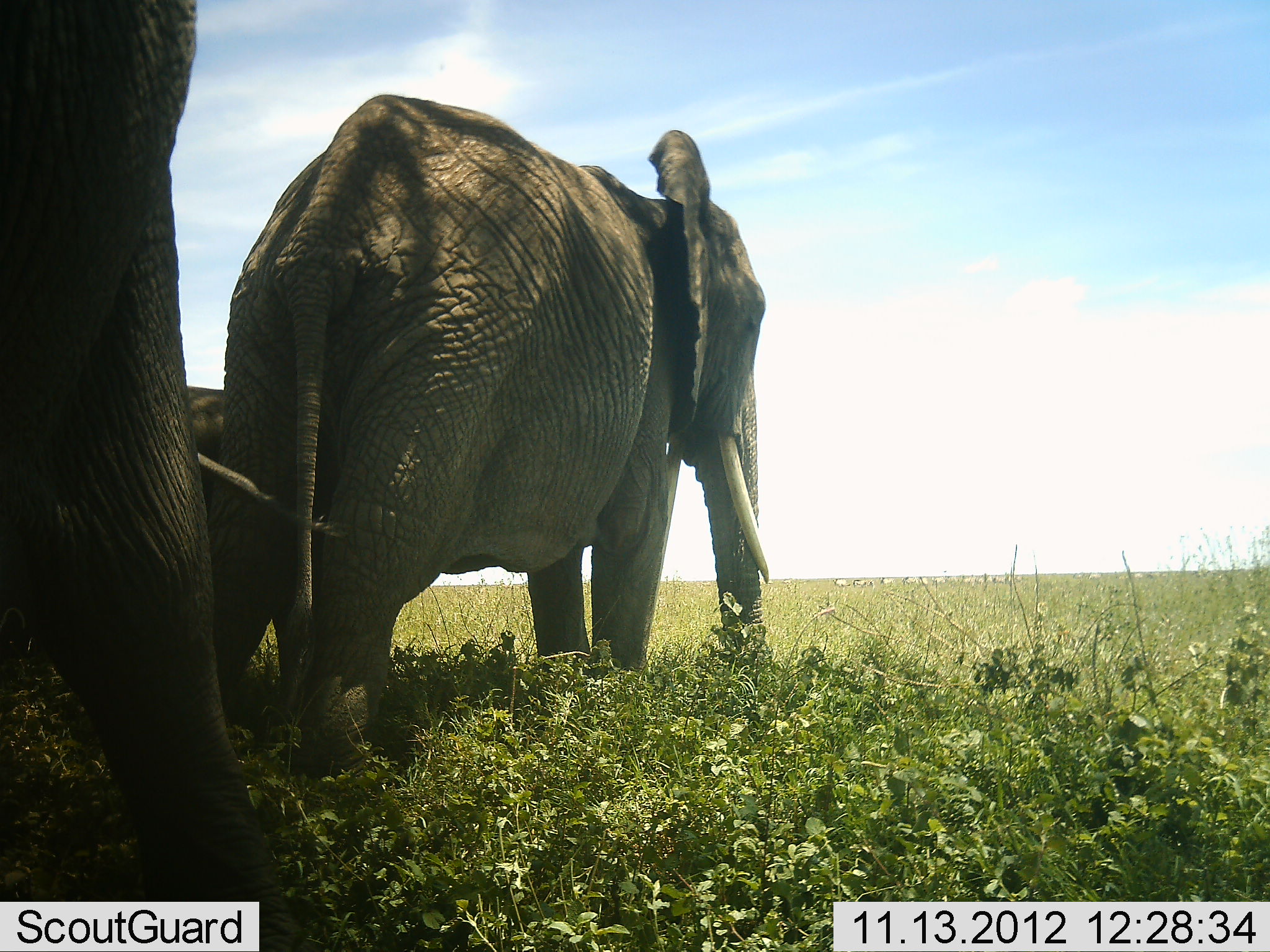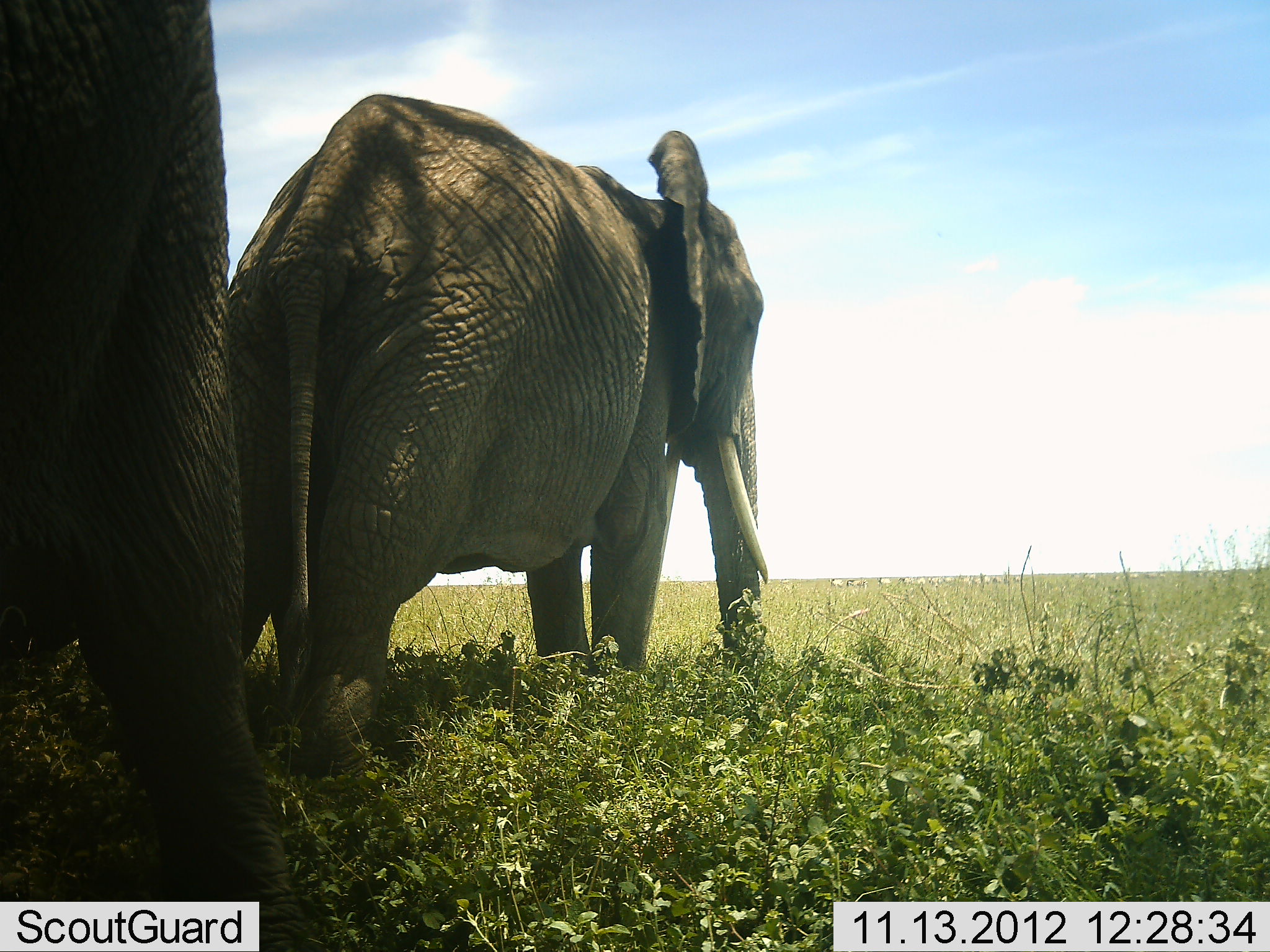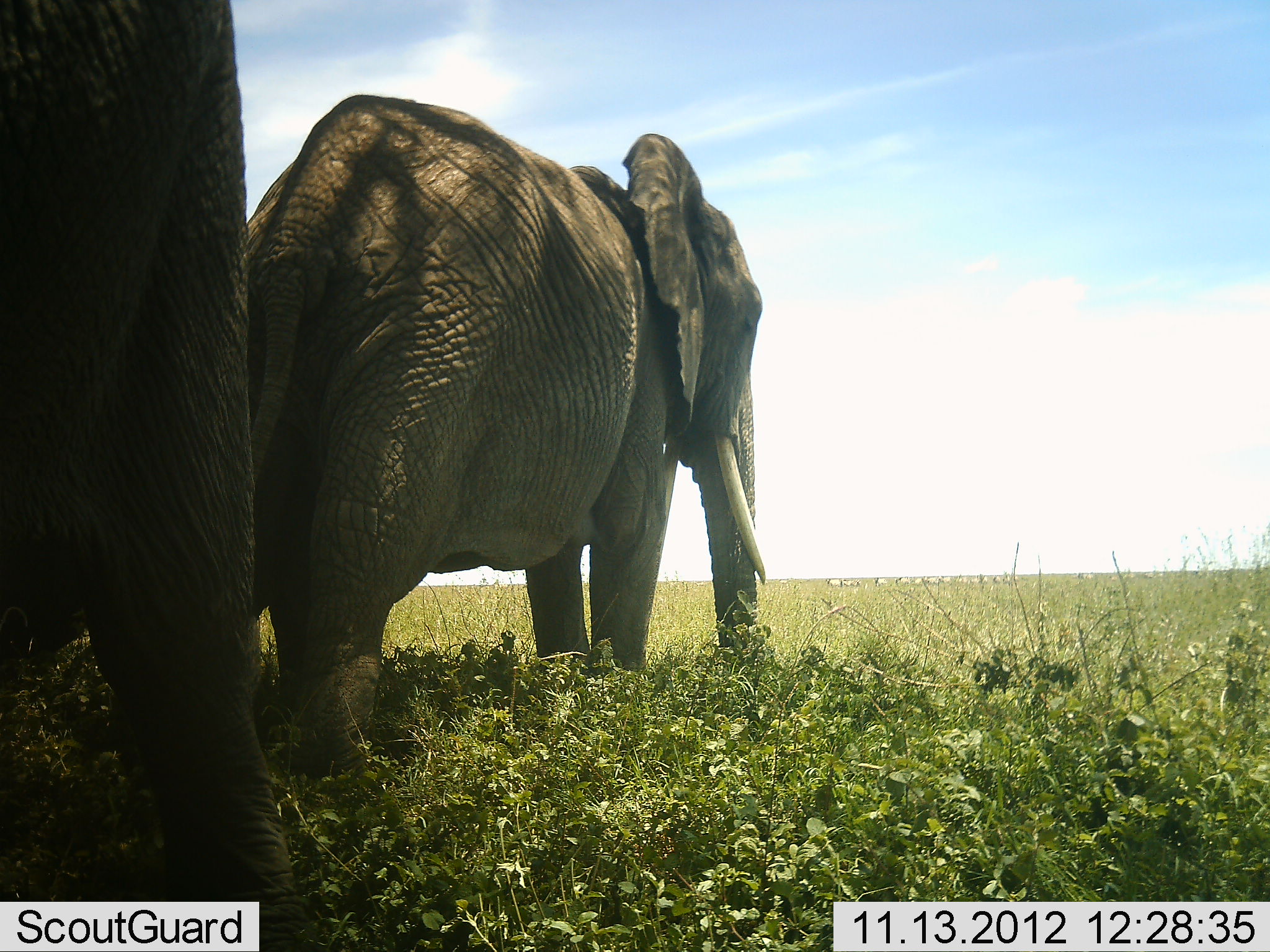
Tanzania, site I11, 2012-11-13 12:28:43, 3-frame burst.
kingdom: Animalia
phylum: Chordata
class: Mammalia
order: Proboscidea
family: Elephantidae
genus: Loxodonta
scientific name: Loxodonta africana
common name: african bush elephant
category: elephant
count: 3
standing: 91%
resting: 0%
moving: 9%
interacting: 0%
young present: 45%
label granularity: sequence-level